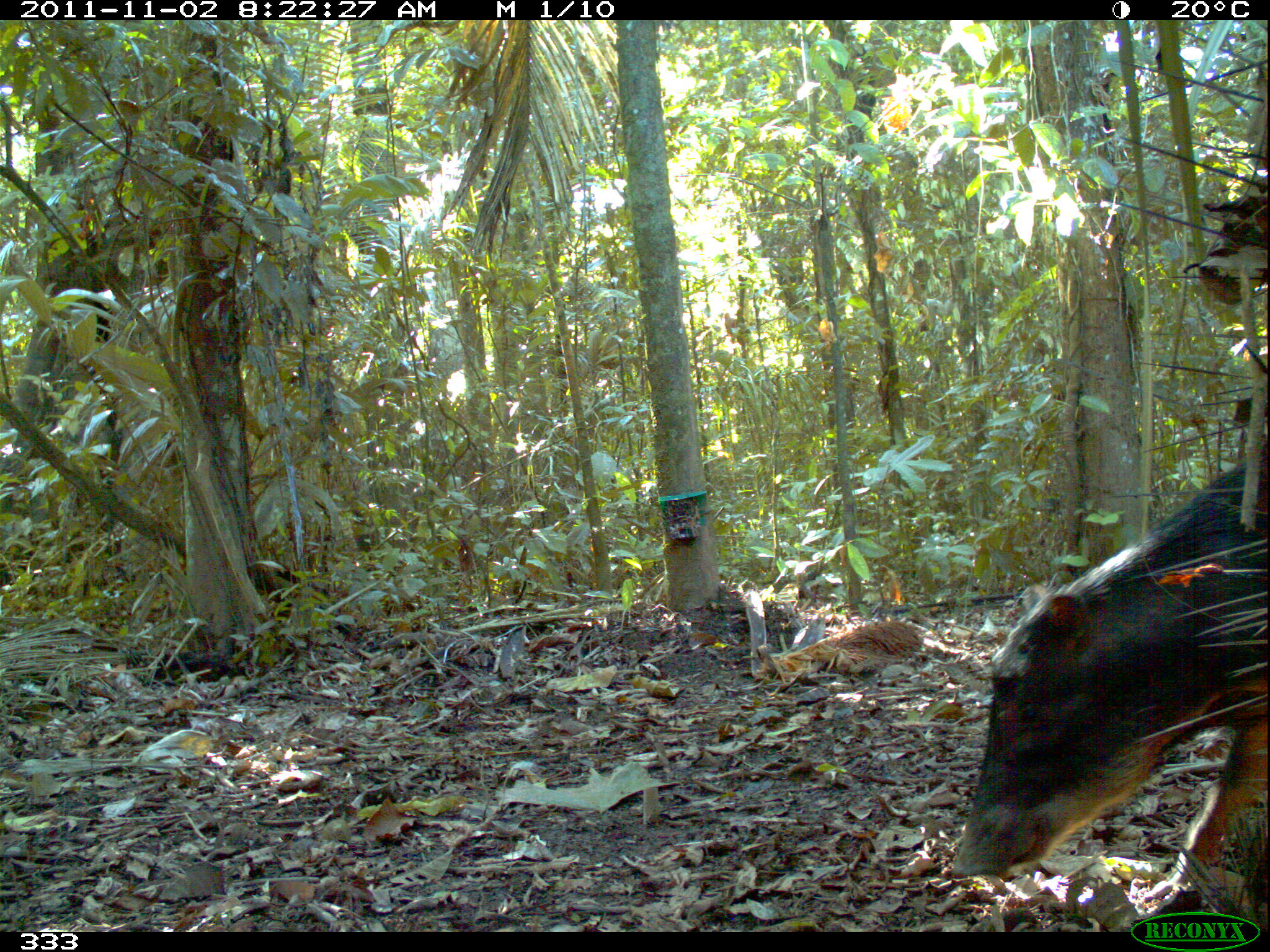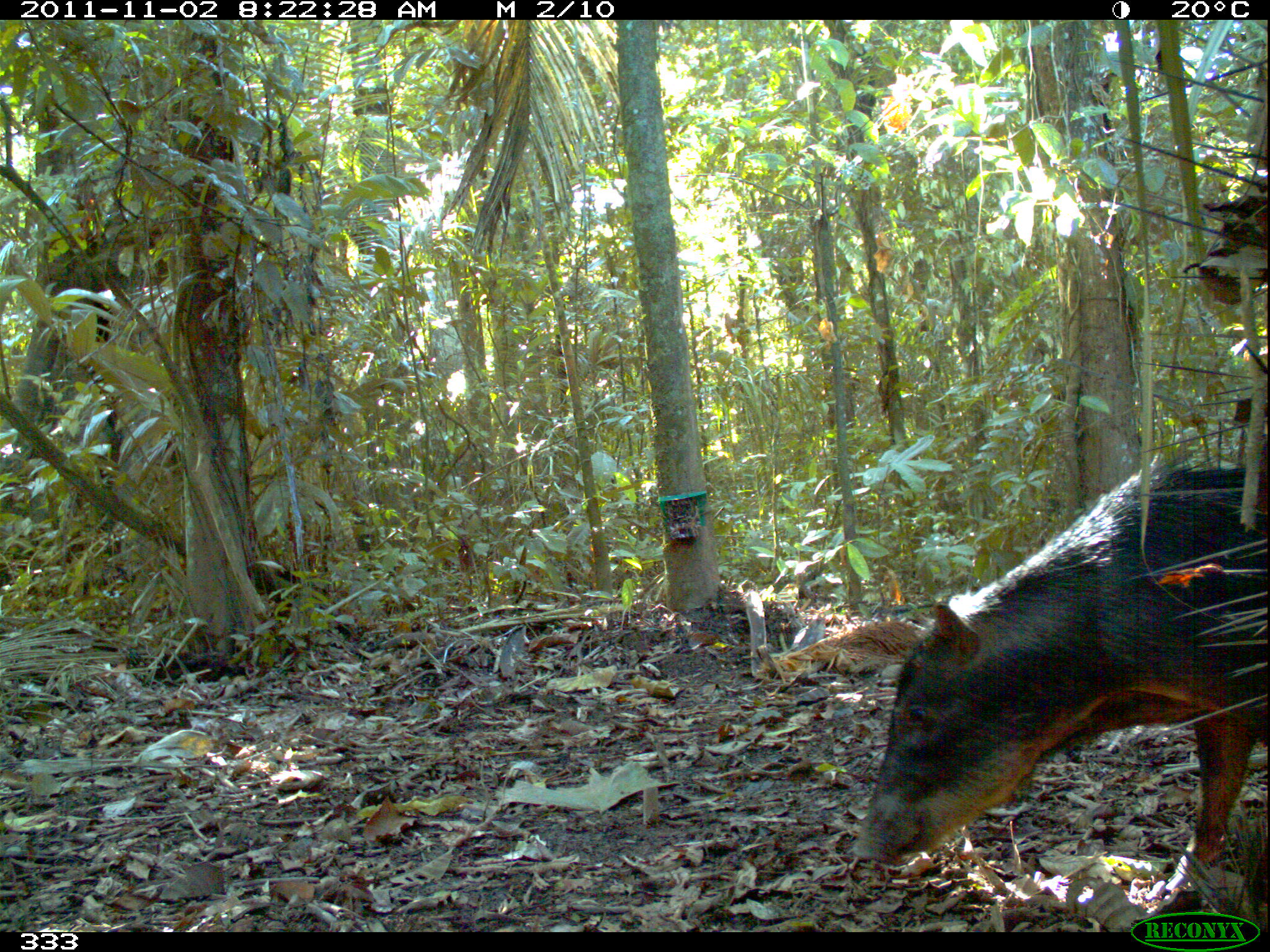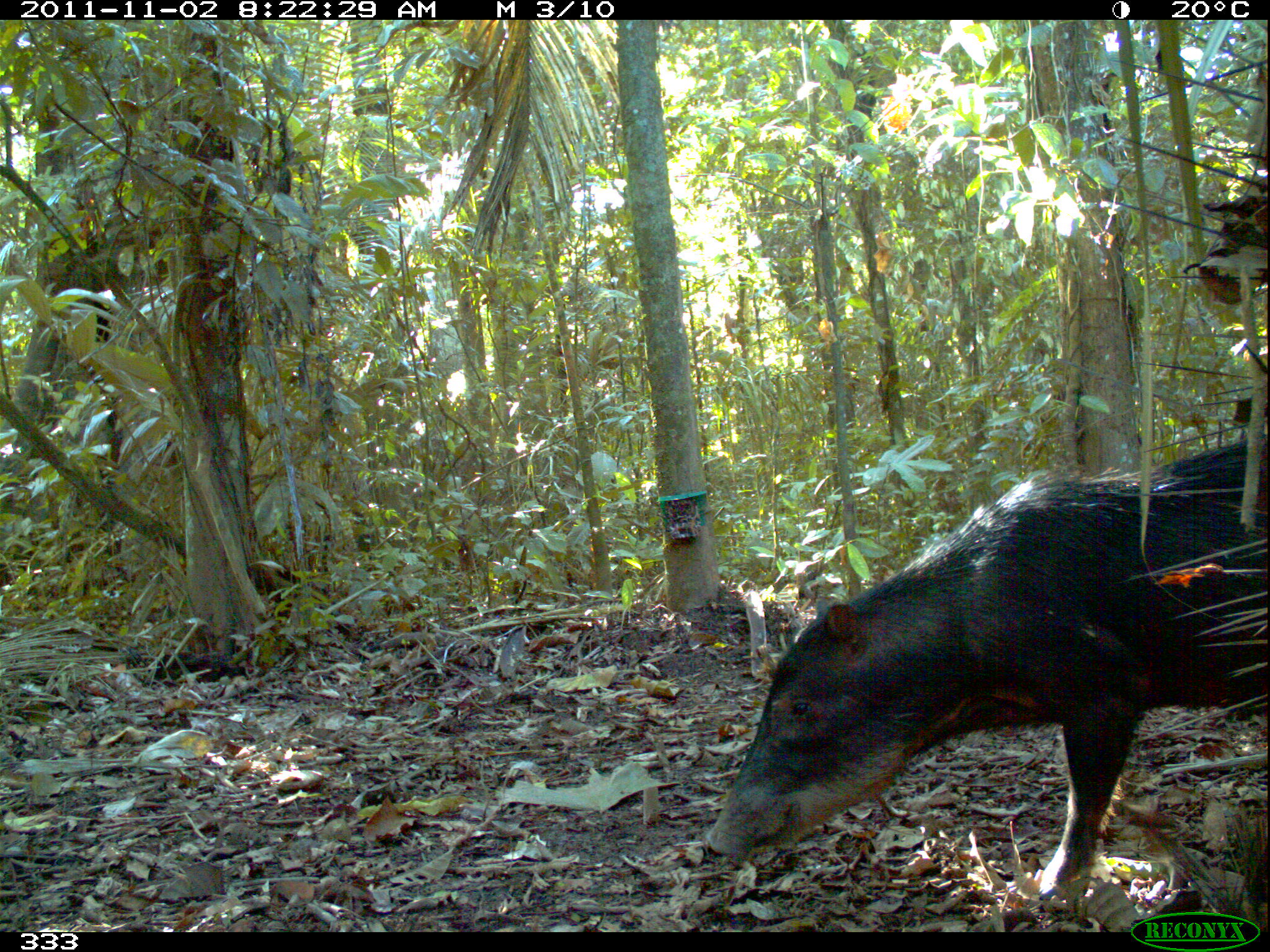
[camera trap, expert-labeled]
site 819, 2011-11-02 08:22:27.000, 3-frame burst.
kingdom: Animalia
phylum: Chordata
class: Mammalia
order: Artiodactyla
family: Tayassuidae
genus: Tayassu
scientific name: Tayassu pecari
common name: white-lipped peccary